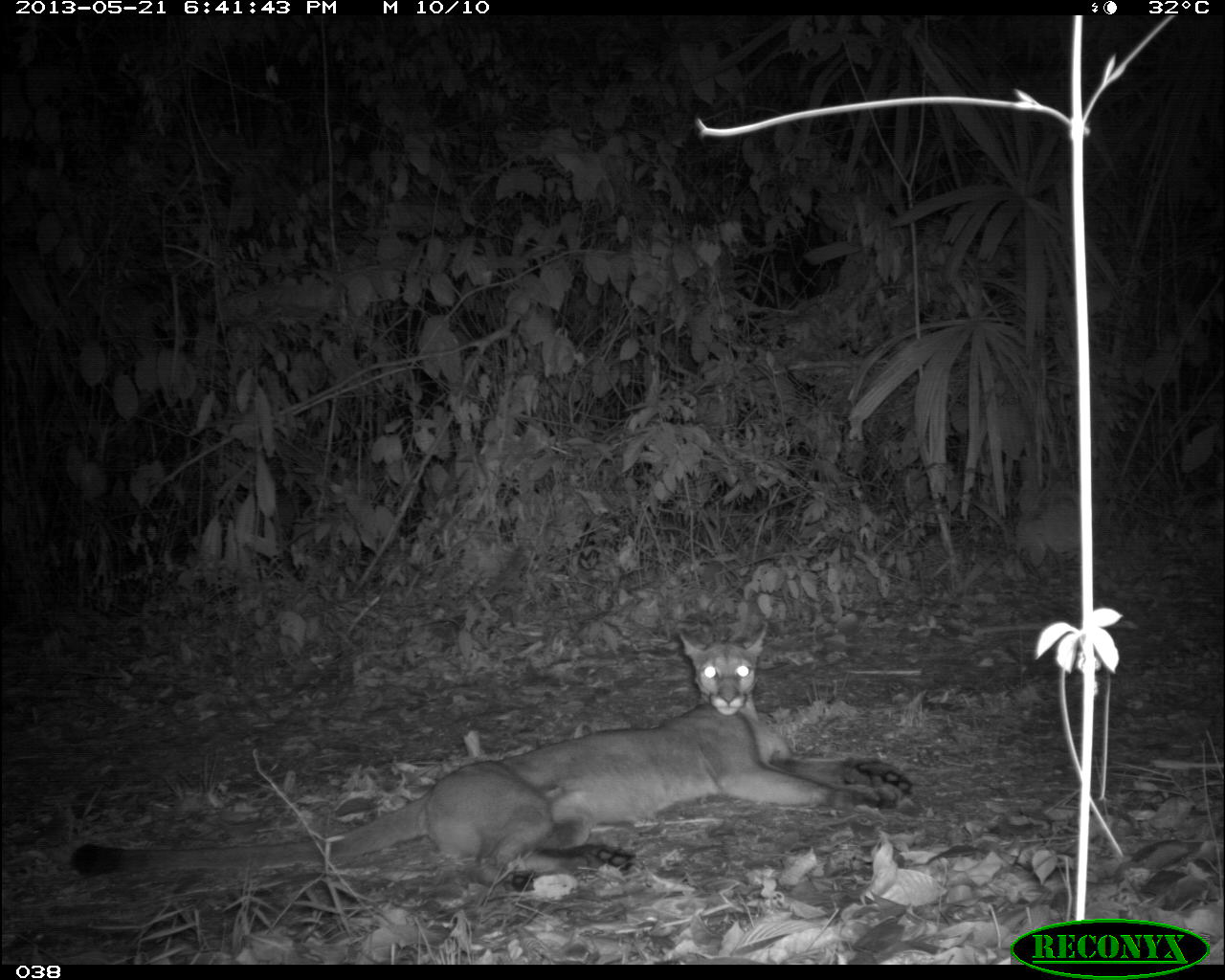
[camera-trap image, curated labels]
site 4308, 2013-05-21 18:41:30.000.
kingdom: Animalia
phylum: Chordata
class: Mammalia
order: Carnivora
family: Felidae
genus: Puma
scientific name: Puma concolor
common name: mountain lion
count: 1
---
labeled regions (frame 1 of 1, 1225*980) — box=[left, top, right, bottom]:
puma concolor: box=[67, 622, 910, 892]